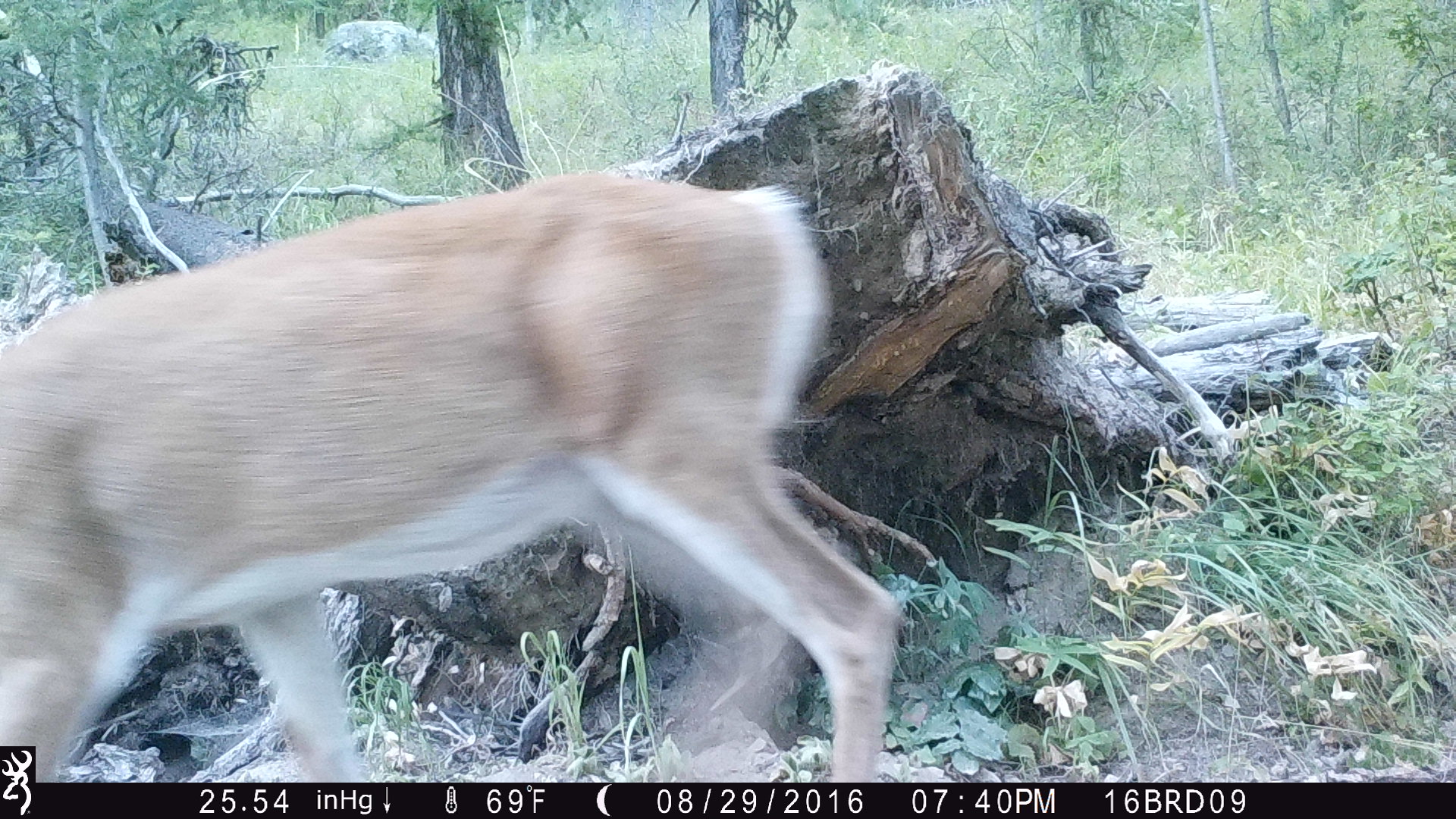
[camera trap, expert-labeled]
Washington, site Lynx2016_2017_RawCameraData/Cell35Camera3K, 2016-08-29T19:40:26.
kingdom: Animalia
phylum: Chordata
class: Mammalia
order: Artiodactyla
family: Cervidae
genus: Odocoileus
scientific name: Odocoileus virginianus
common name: white-tailed deer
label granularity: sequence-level